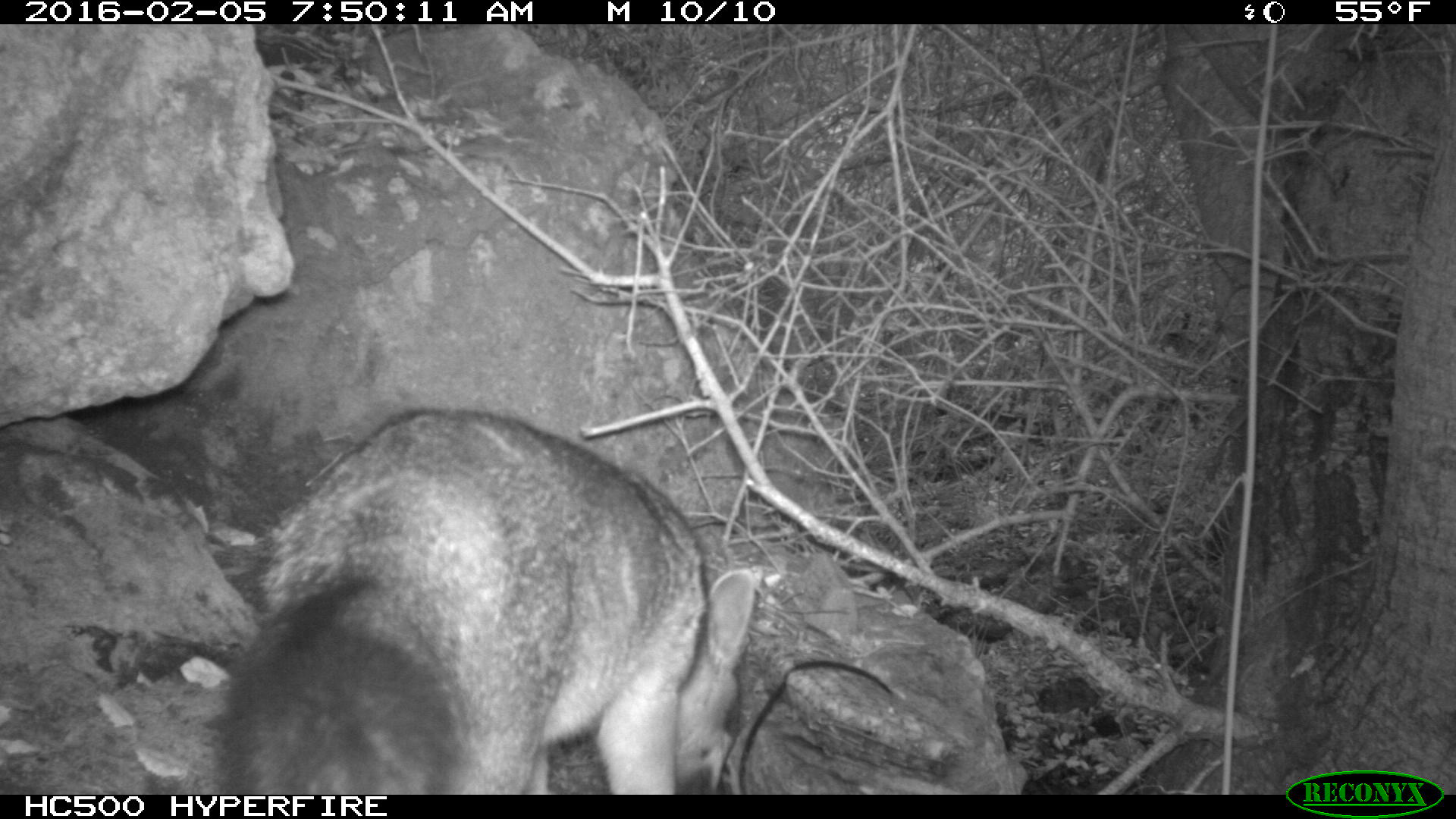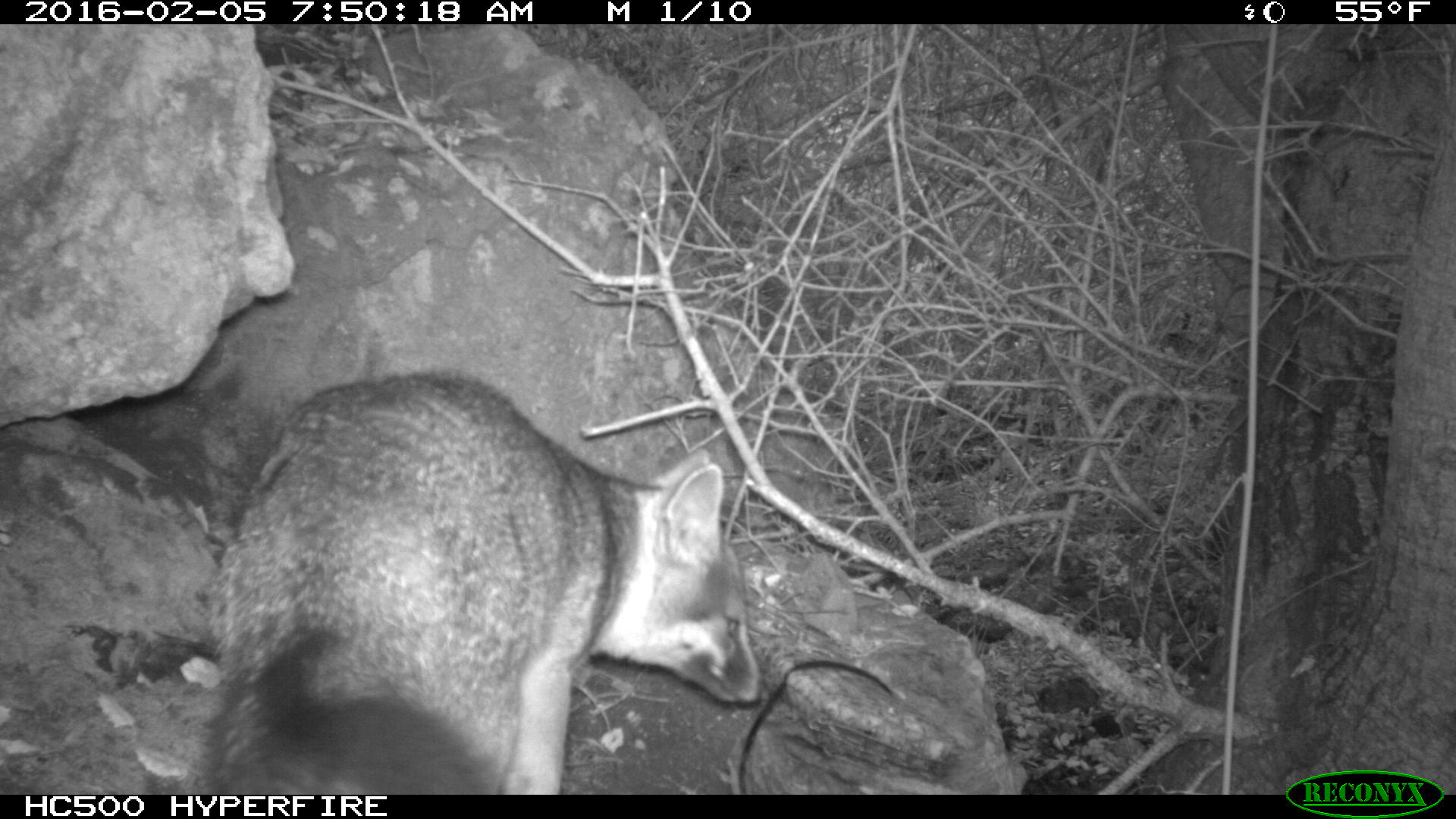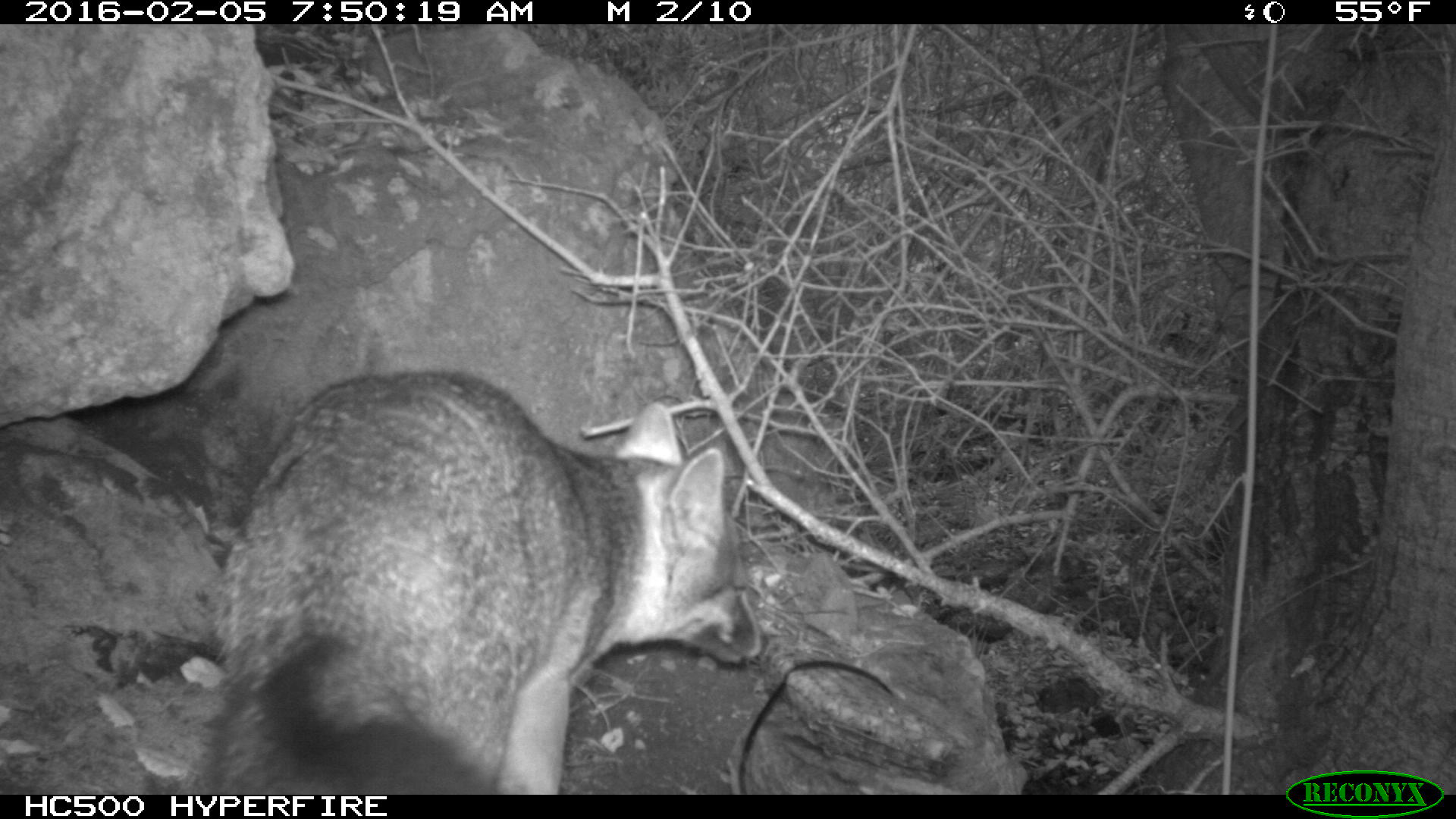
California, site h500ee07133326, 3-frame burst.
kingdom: Animalia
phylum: Chordata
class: Mammalia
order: Carnivora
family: Canidae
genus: Urocyon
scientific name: Urocyon littoralis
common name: island fox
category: fox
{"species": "fox (island fox) (Urocyon littoralis)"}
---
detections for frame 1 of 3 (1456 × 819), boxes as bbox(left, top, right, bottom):
fox: bbox(212, 409, 755, 794)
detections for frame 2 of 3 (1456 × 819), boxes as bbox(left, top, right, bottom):
fox: bbox(212, 372, 767, 794)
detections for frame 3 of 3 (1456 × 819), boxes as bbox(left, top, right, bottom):
fox: bbox(202, 369, 768, 793)